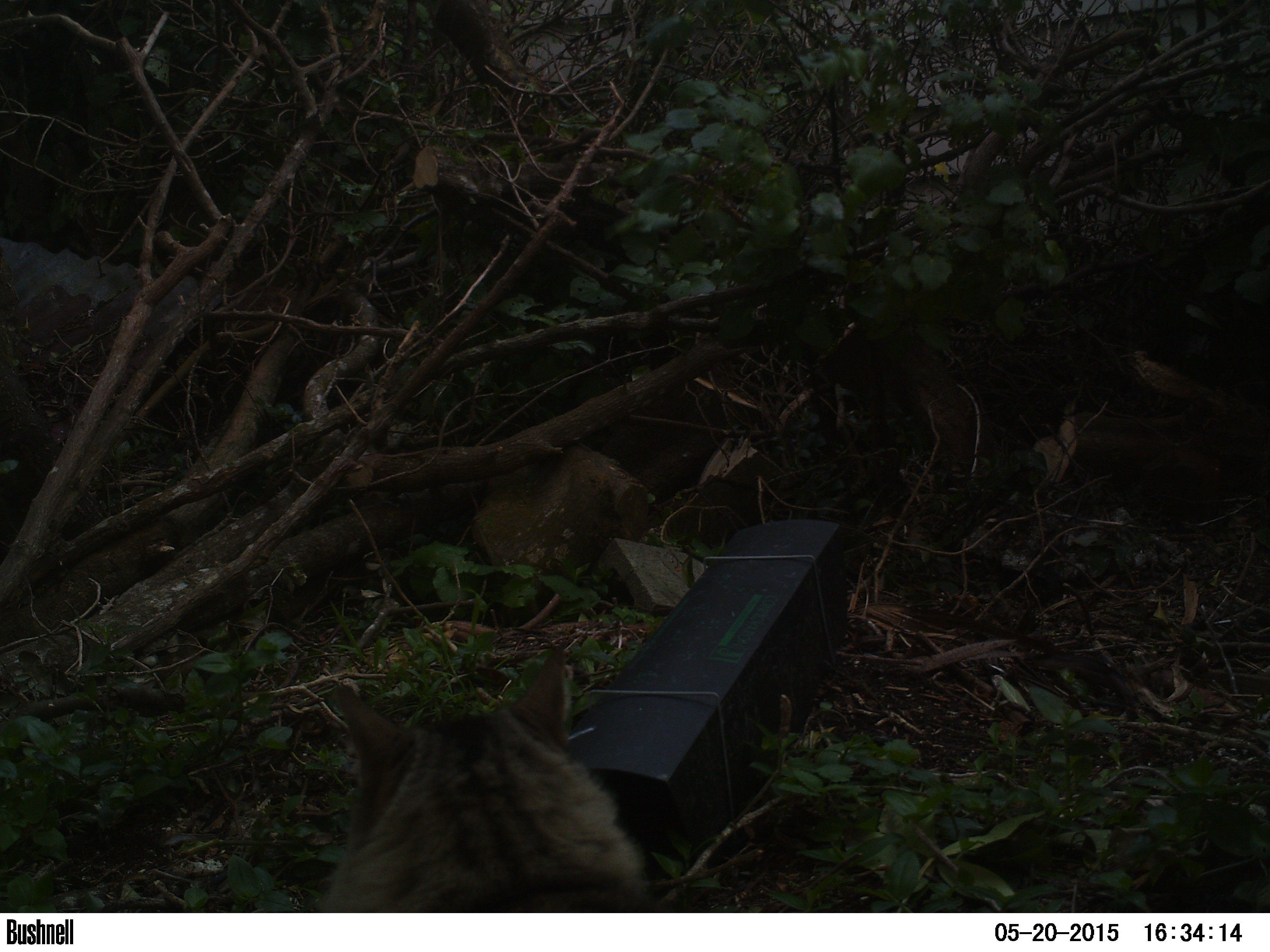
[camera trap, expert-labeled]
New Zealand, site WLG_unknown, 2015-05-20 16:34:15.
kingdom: Animalia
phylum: Chordata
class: Mammalia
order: Carnivora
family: Felidae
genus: Felis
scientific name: Felis catus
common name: domestic cat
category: cat